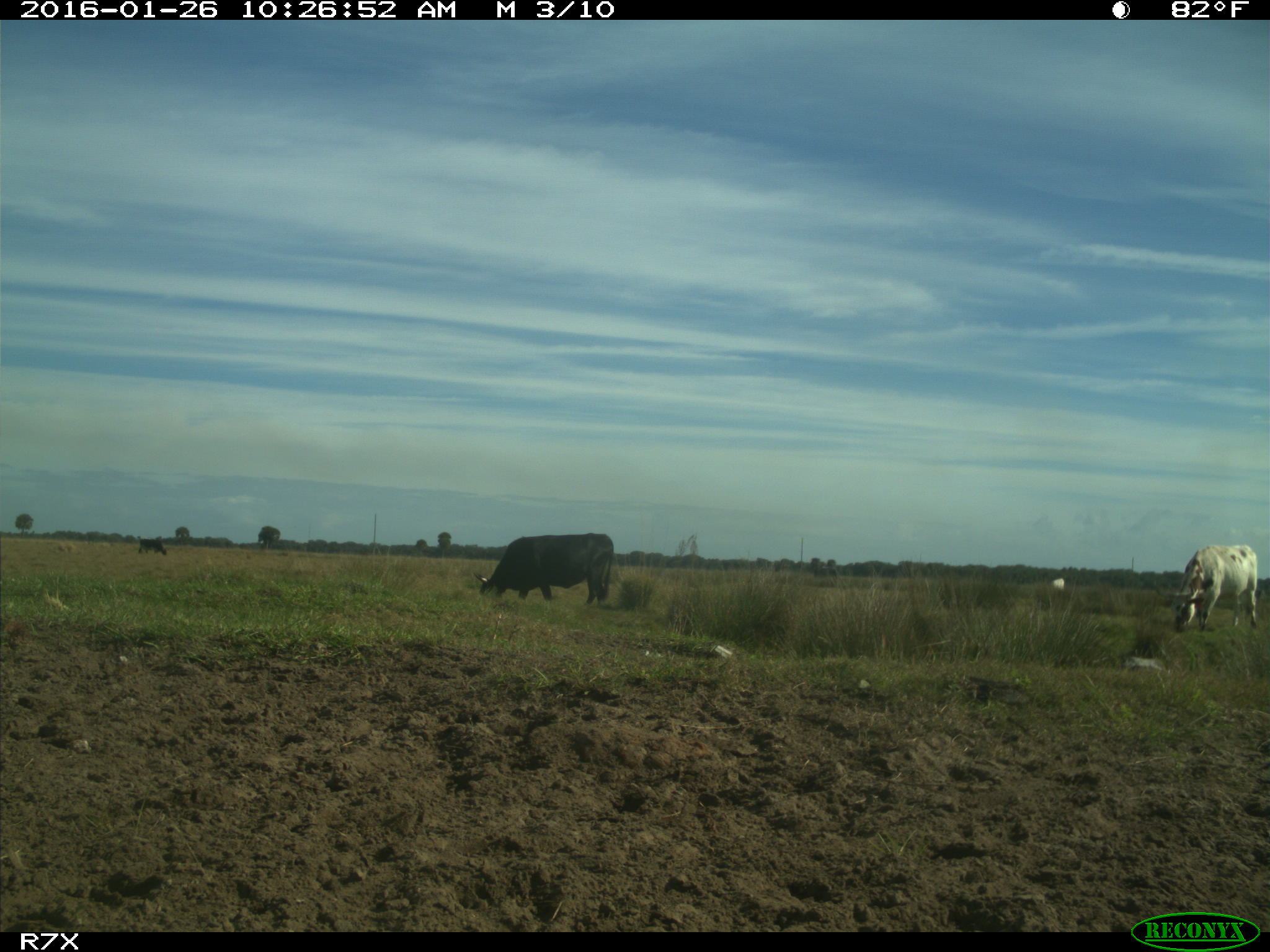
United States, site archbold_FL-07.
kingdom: Animalia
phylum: Chordata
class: Mammalia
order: Artiodactyla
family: Bovidae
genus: Bos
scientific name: Bos taurus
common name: domestic cow